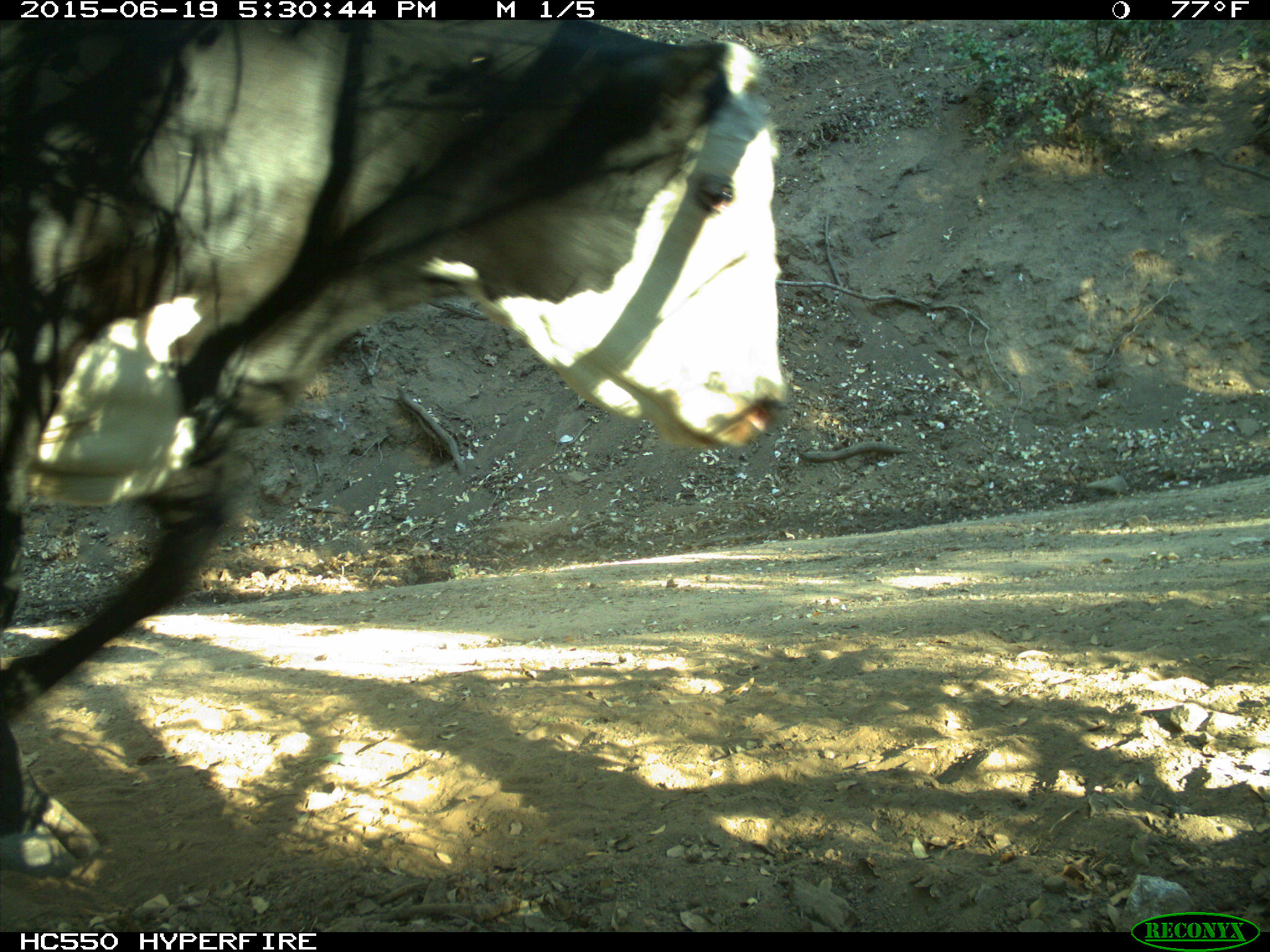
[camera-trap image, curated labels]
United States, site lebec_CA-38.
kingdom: Animalia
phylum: Chordata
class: Mammalia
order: Artiodactyla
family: Bovidae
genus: Bos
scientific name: Bos taurus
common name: domestic cow